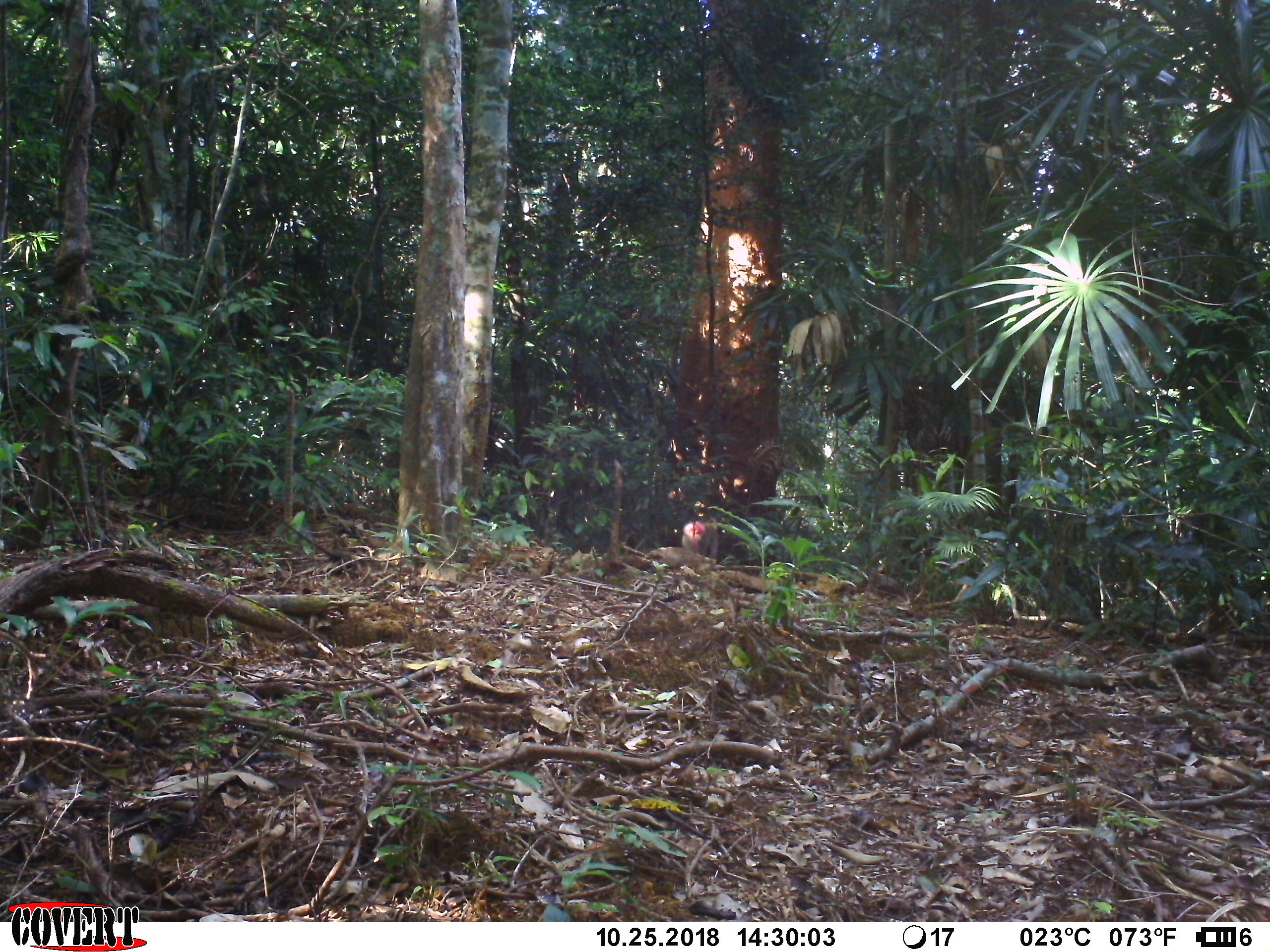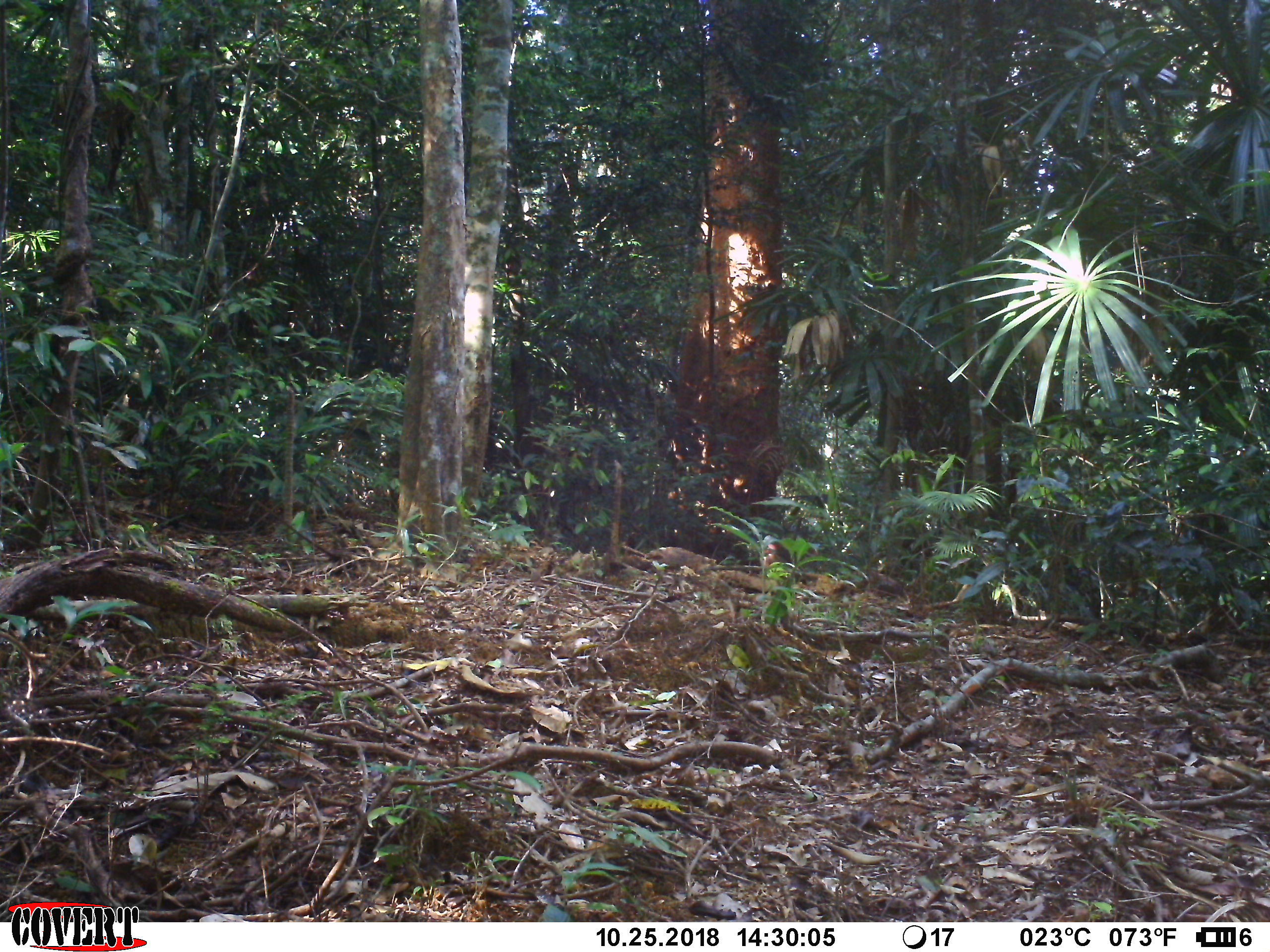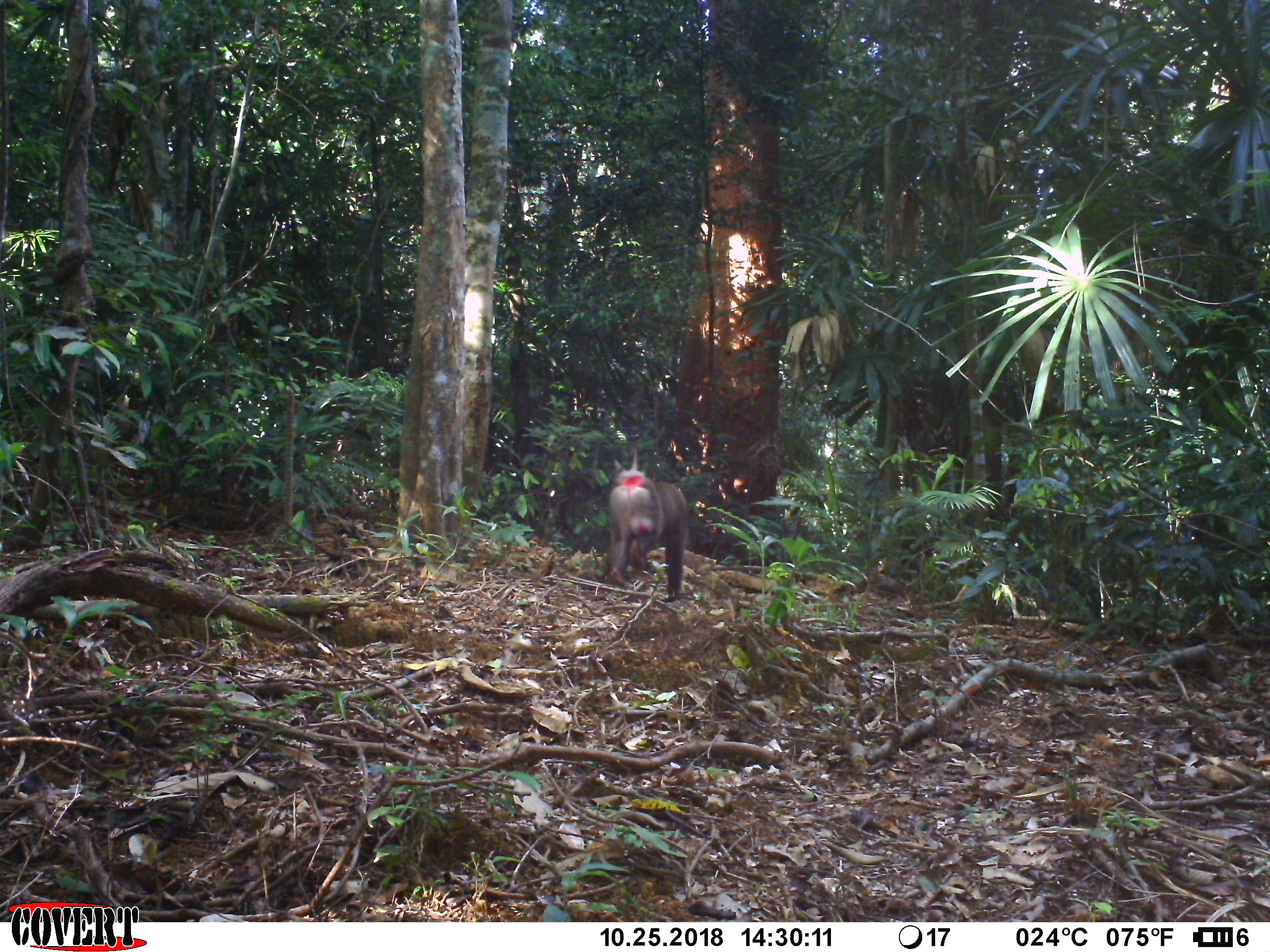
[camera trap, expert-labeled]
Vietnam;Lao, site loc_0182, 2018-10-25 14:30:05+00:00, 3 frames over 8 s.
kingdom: Animalia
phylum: Chordata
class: Mammalia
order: Primates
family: Cercopithecidae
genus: Macaca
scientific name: Macaca nemestrina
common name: pig-tailed macaque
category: pig tailed macaque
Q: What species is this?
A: Pig tailed macaque (pig-tailed macaque) (Macaca nemestrina).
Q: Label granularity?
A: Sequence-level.